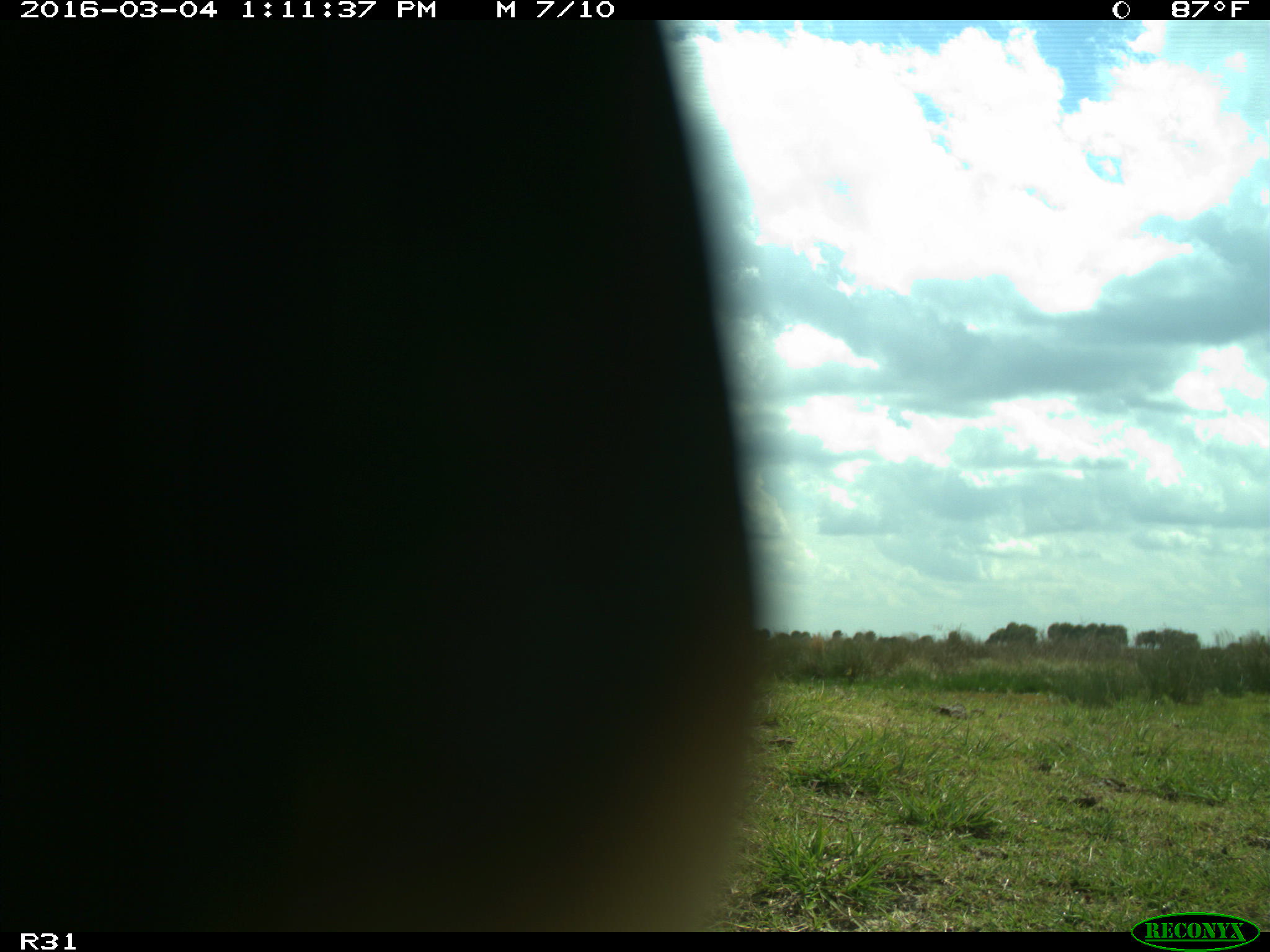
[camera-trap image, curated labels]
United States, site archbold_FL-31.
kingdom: Animalia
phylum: Chordata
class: Aves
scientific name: Aves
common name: birds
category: unidentified bird